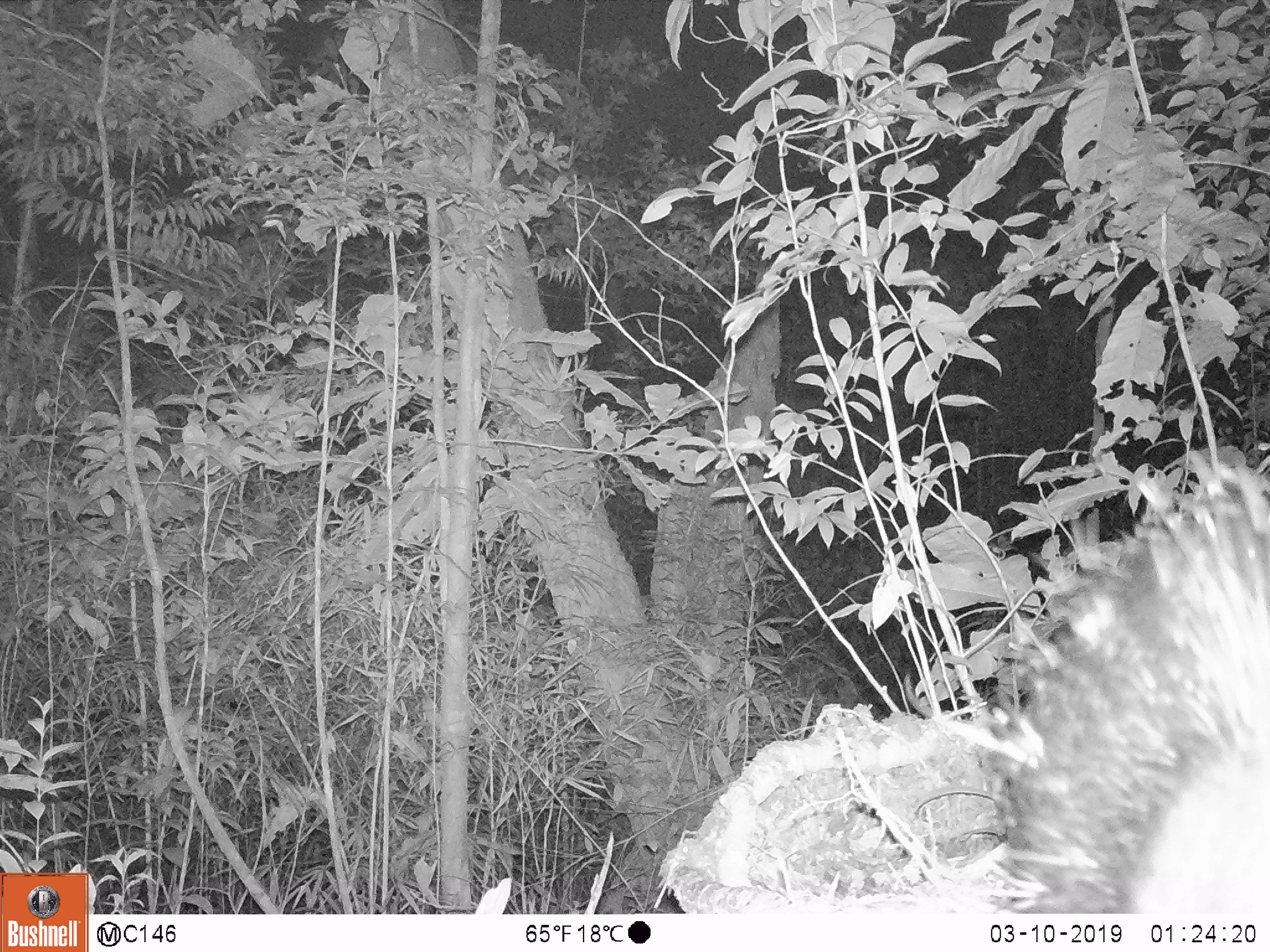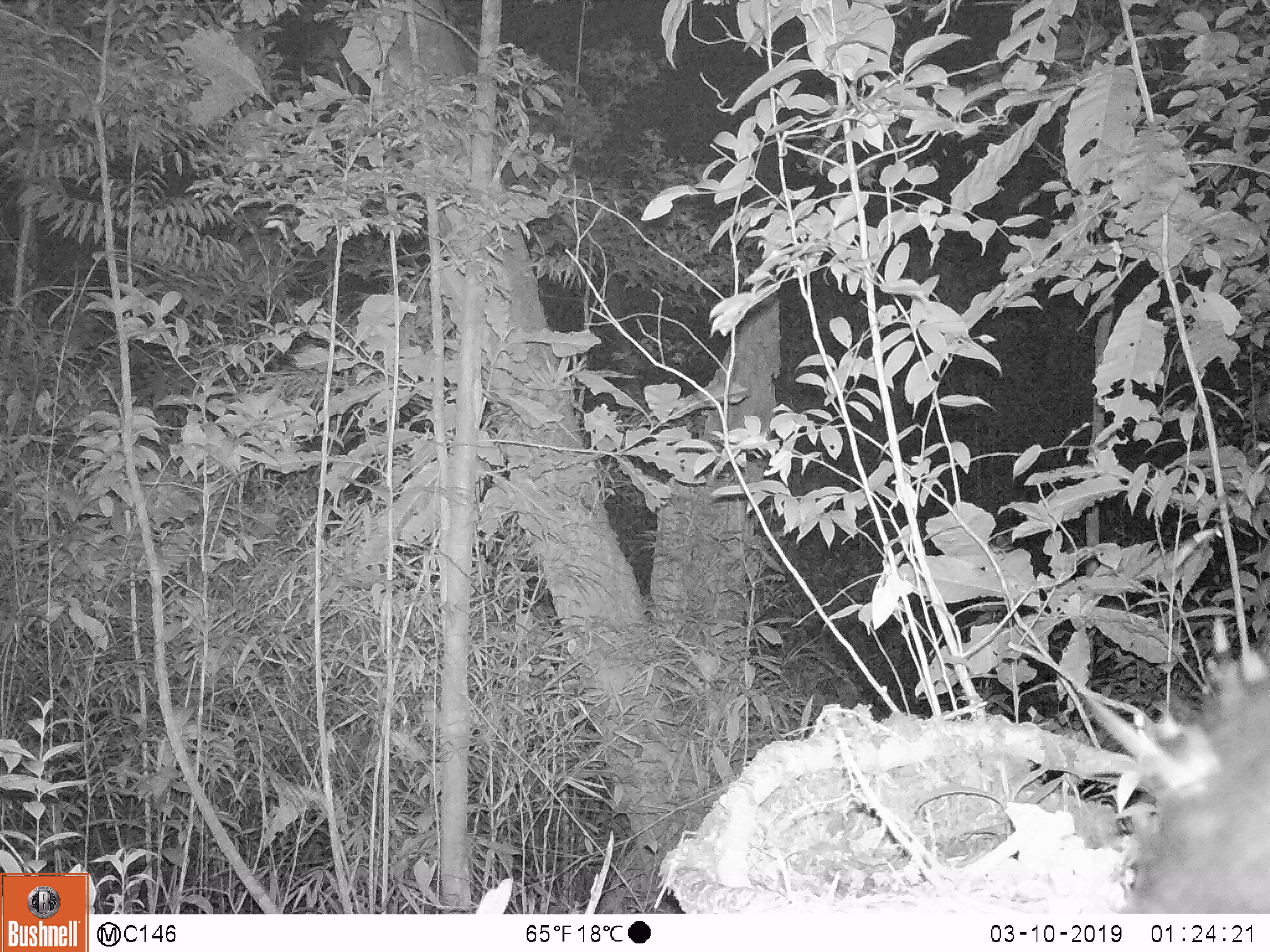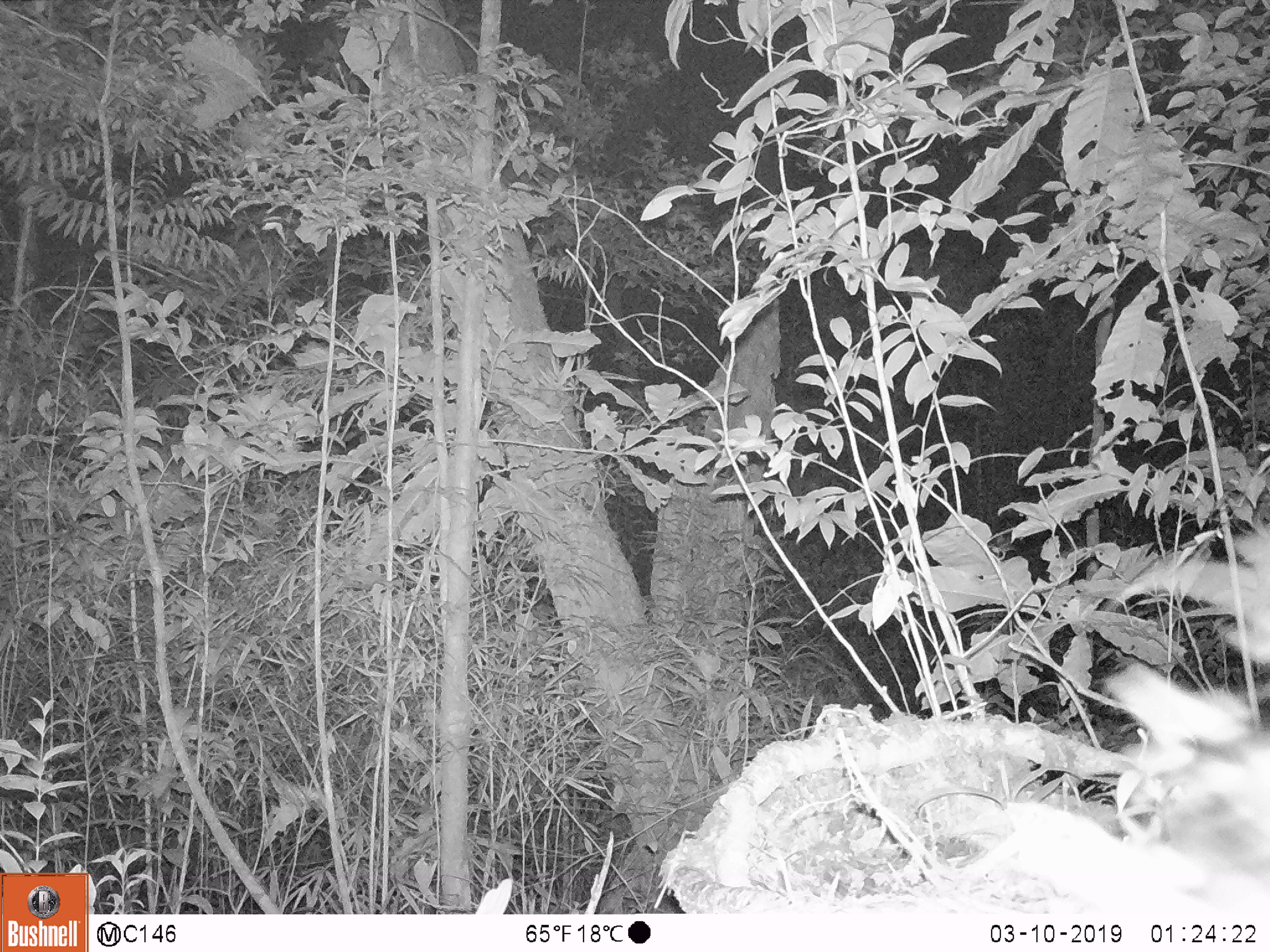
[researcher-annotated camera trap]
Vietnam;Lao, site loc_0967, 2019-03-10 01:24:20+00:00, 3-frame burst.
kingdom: Animalia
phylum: Chordata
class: Mammalia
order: Rodentia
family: Hystricidae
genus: Hystrix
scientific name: Hystrix brachyura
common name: malayan porcupine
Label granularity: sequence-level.